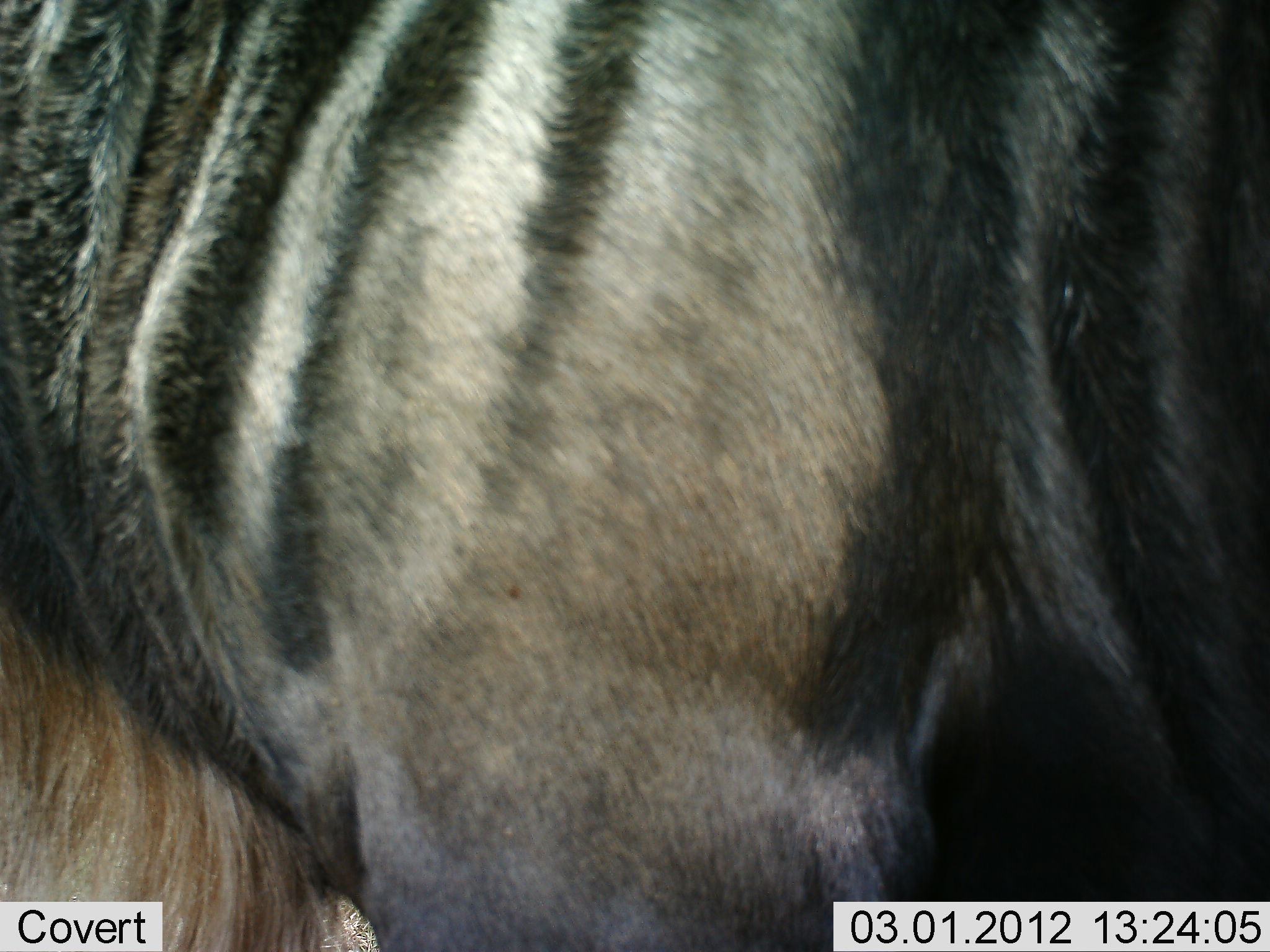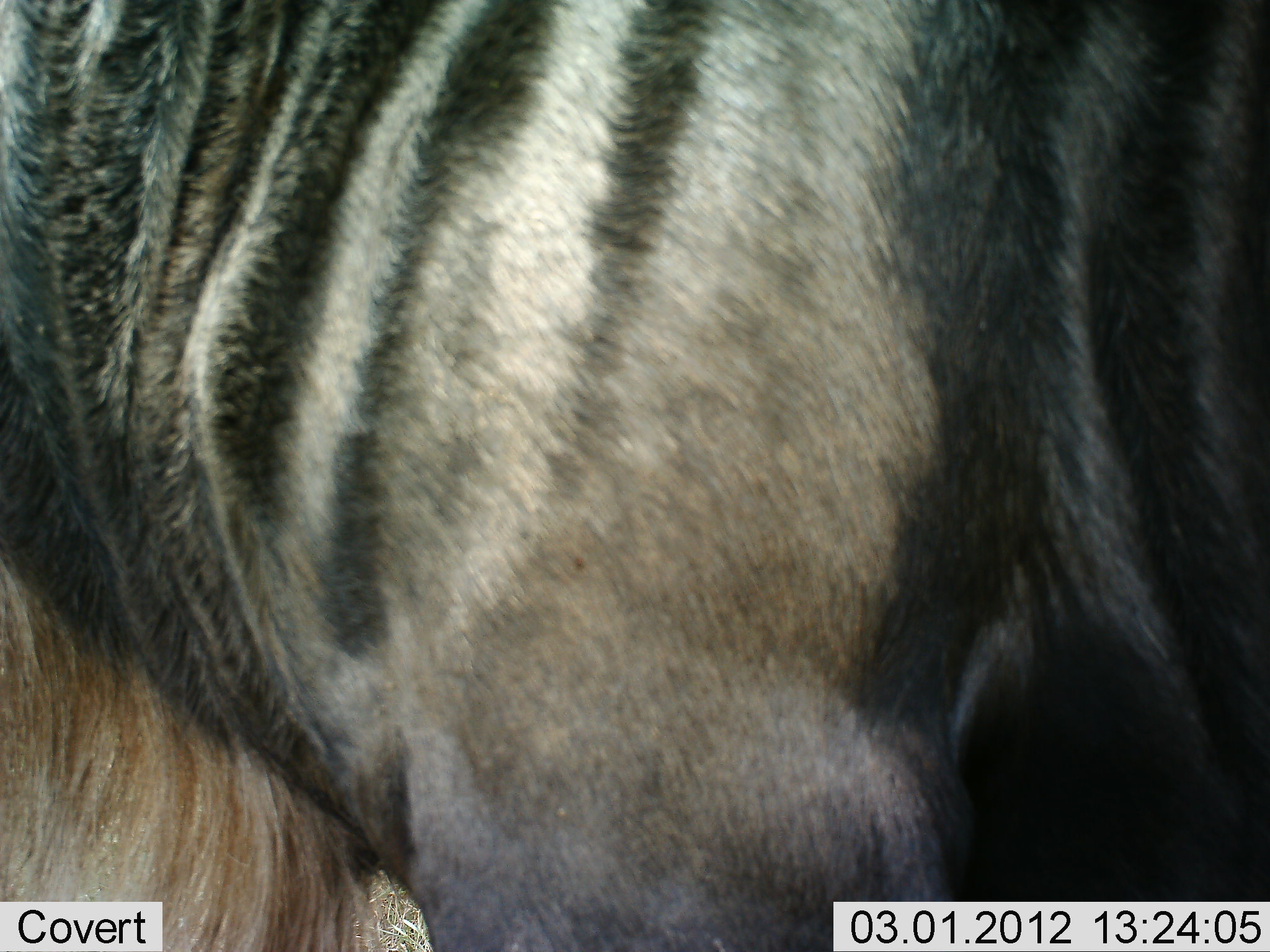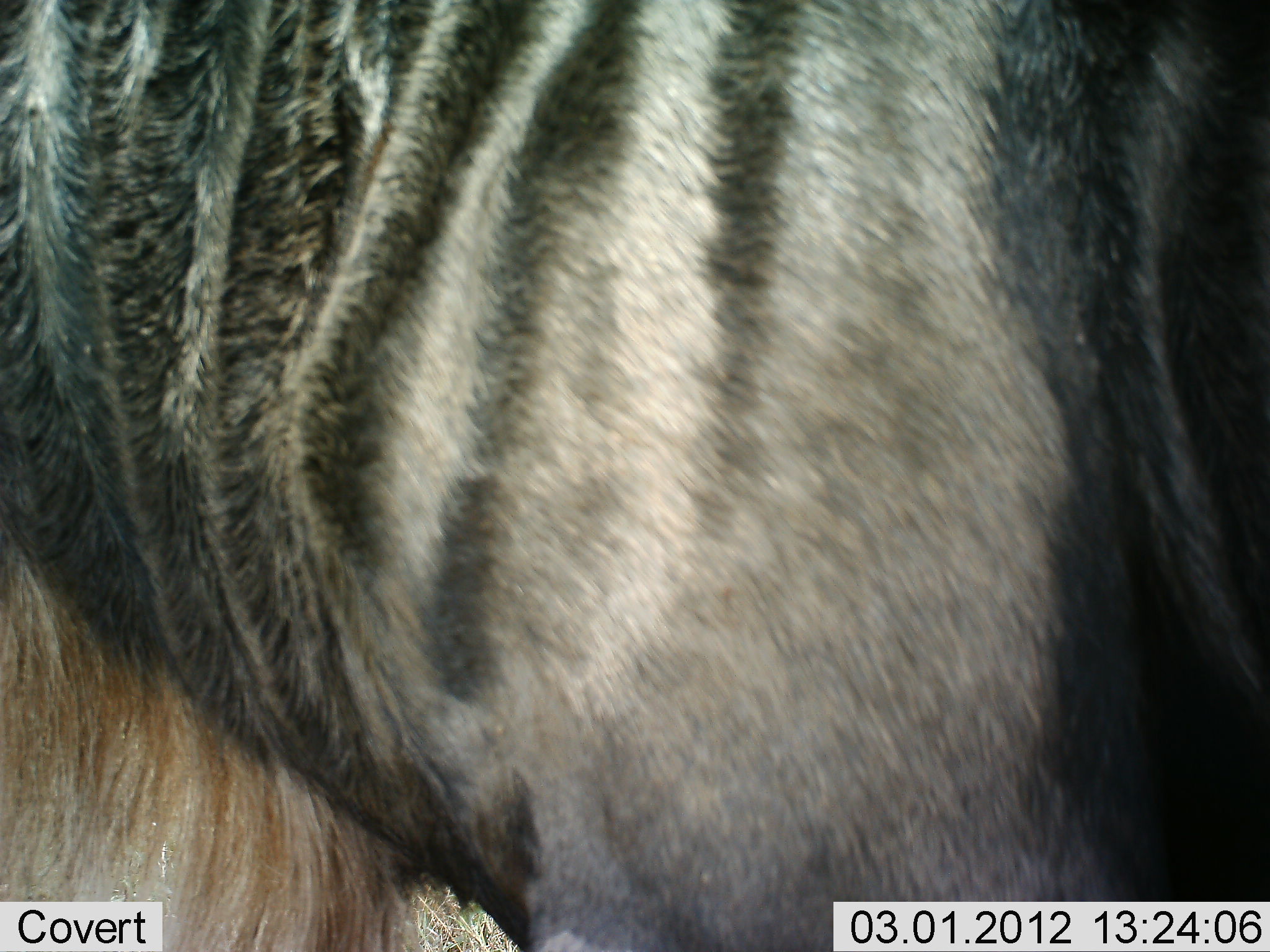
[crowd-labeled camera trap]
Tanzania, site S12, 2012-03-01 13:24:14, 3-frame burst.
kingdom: Animalia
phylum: Chordata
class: Mammalia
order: Artiodactyla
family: Bovidae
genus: Connochaetes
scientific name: Connochaetes taurinus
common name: blue wildebeest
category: wildebeest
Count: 1.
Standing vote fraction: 100%.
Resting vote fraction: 0%.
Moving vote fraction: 0%.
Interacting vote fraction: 0%.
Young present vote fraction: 0%.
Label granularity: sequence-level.